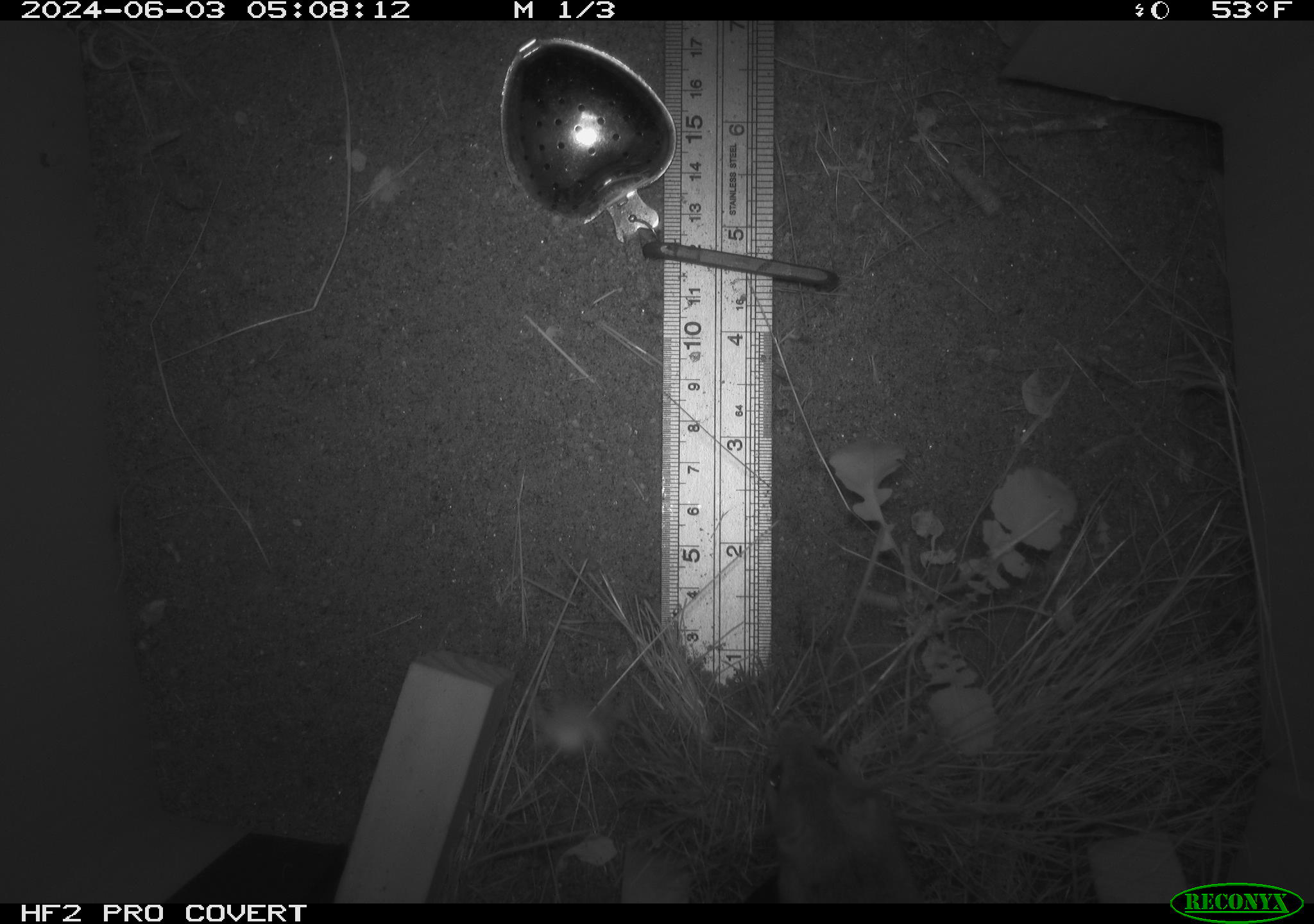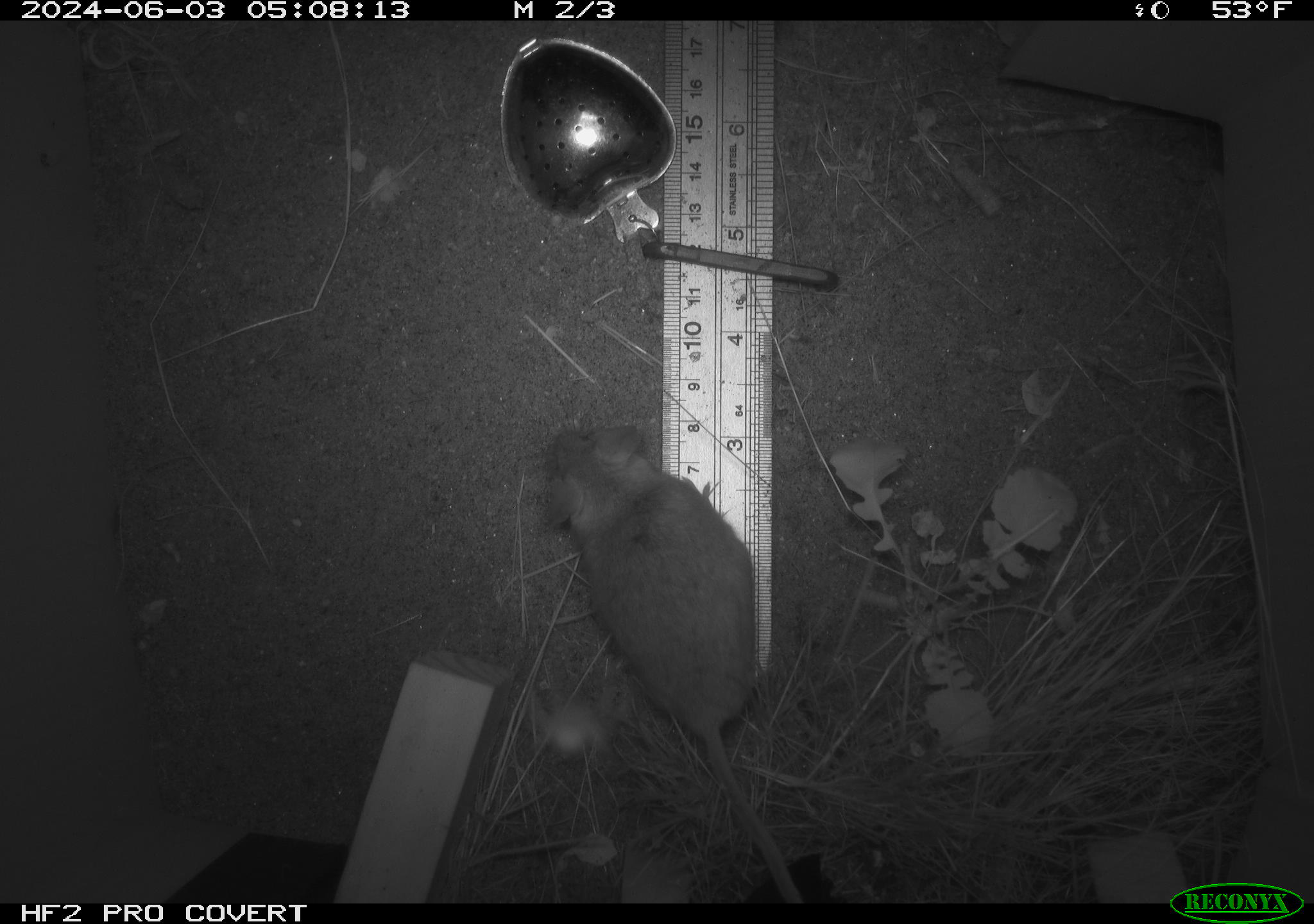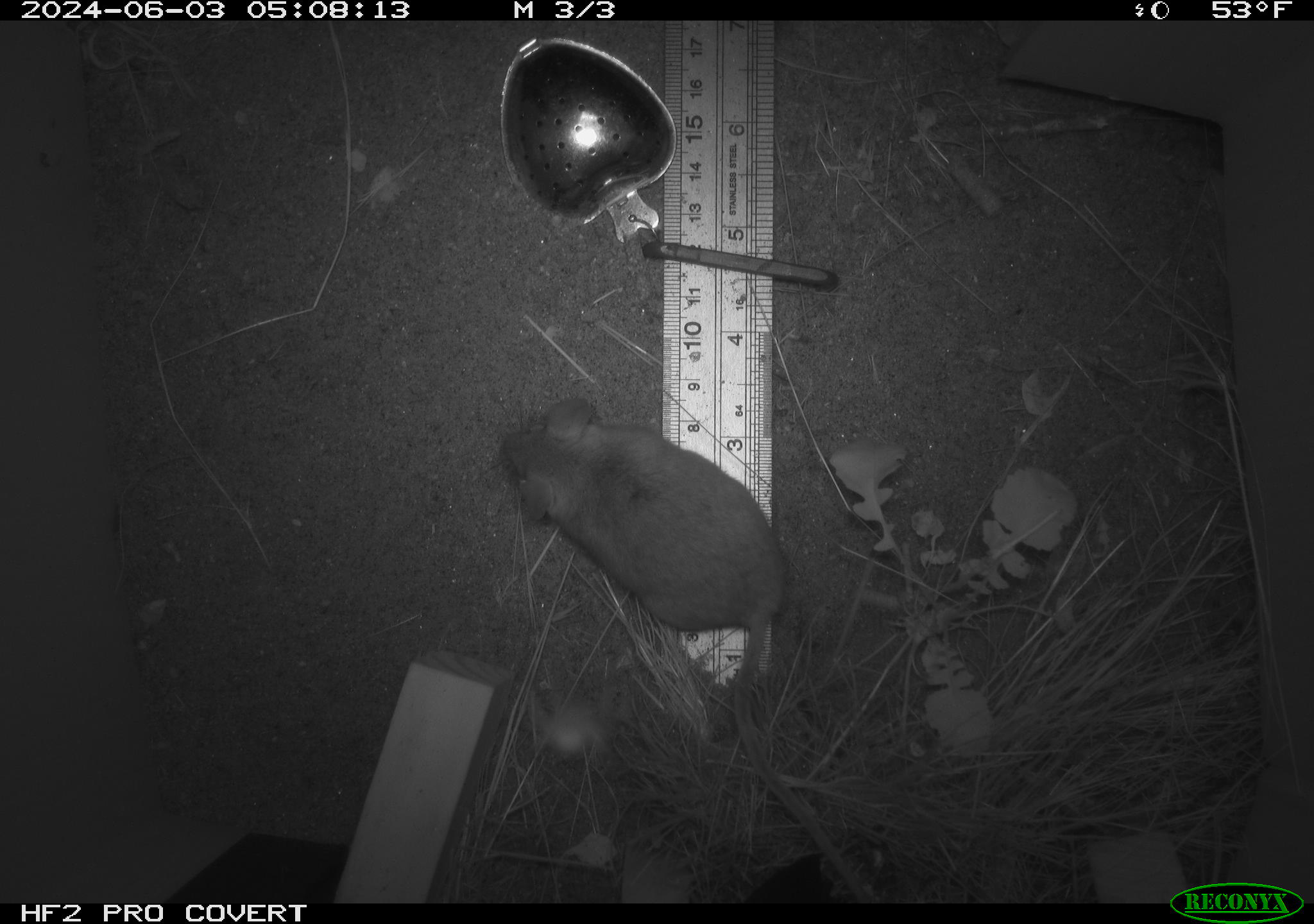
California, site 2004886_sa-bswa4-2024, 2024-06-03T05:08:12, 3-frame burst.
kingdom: Animalia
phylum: Chordata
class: Mammalia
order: Rodentia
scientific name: Rodentia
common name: rodent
Rodent (Rodentia).